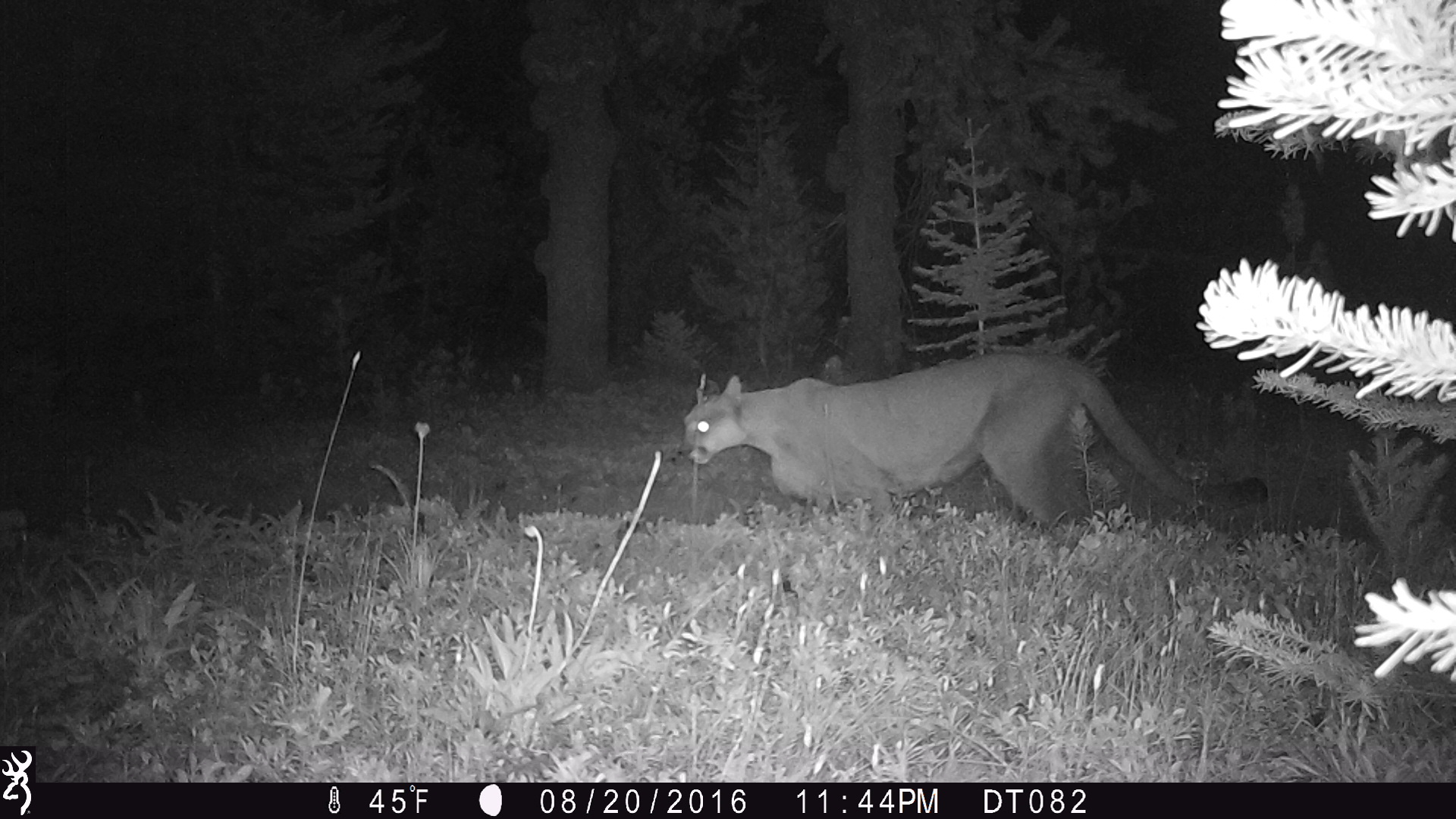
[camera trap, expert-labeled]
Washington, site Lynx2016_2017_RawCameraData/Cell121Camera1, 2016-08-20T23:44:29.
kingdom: Animalia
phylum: Chordata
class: Mammalia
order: Carnivora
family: Felidae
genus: Puma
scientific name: Puma concolor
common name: mountain lion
Puma concolor (mountain lion). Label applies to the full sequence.